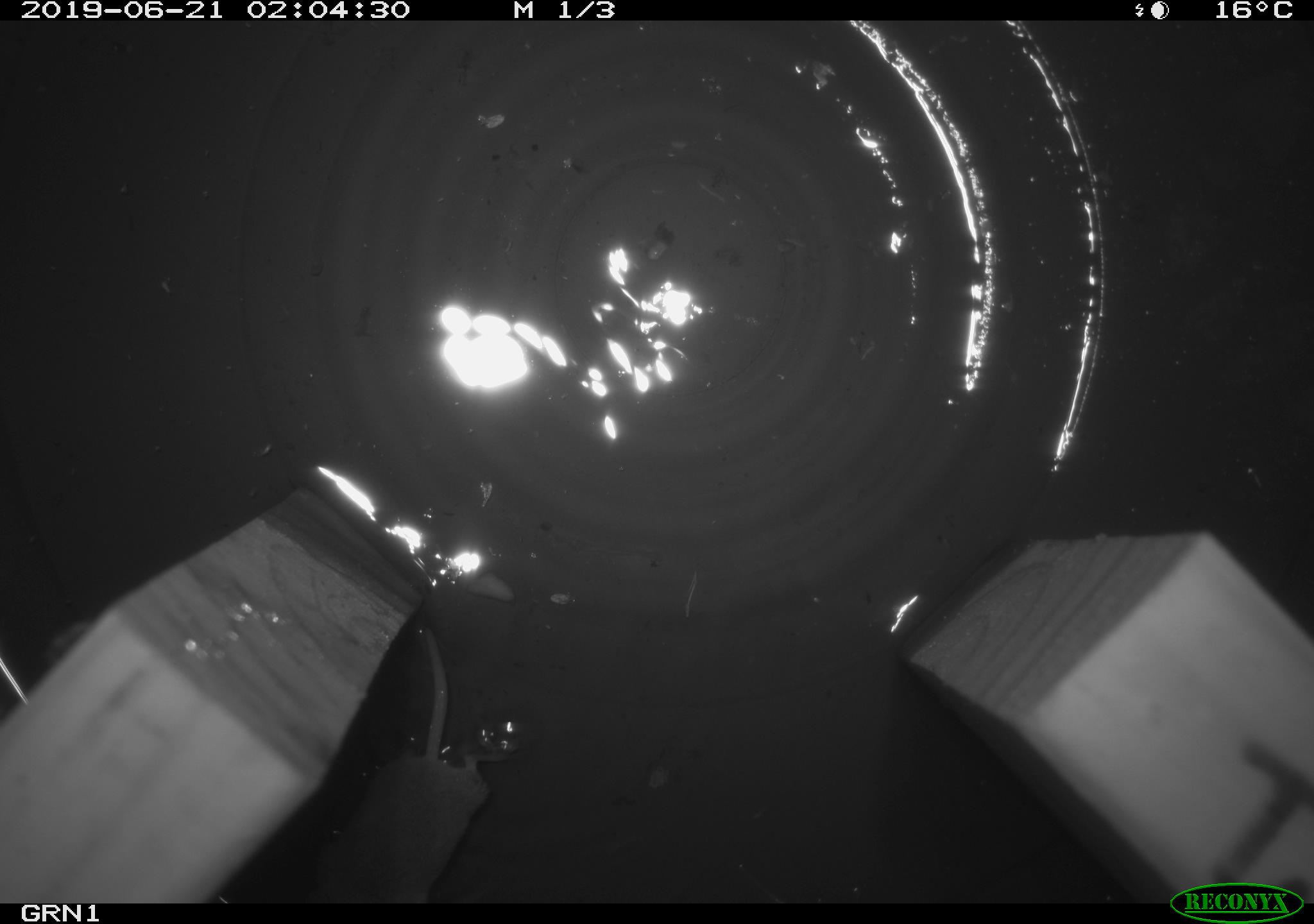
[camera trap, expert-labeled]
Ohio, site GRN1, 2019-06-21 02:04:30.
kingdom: Animalia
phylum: Chordata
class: Mammalia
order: Eulipotyphla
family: Soricidae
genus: Sorex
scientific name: Sorex cinereus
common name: masked shrew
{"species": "masked shrew (Sorex cinereus)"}